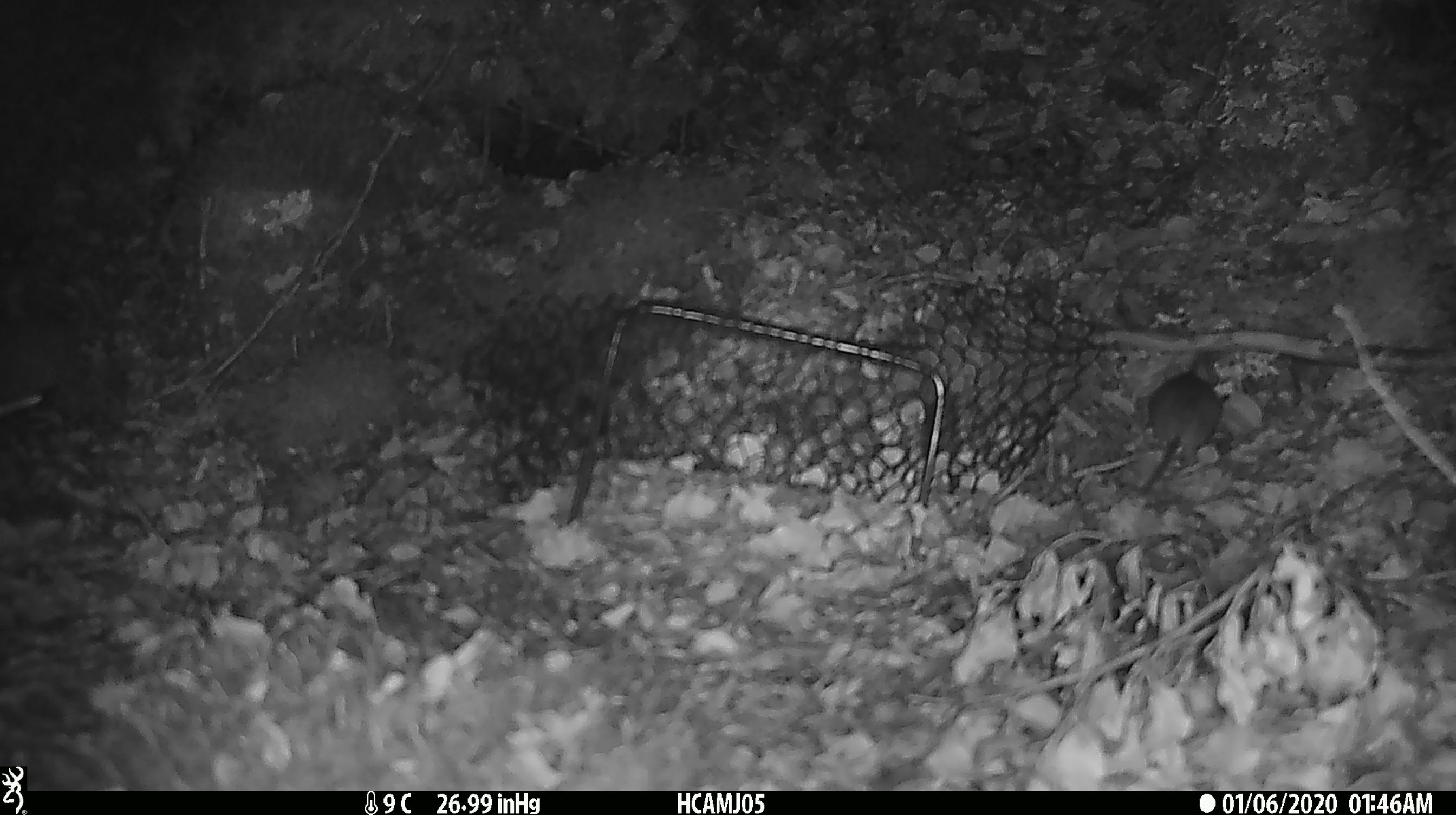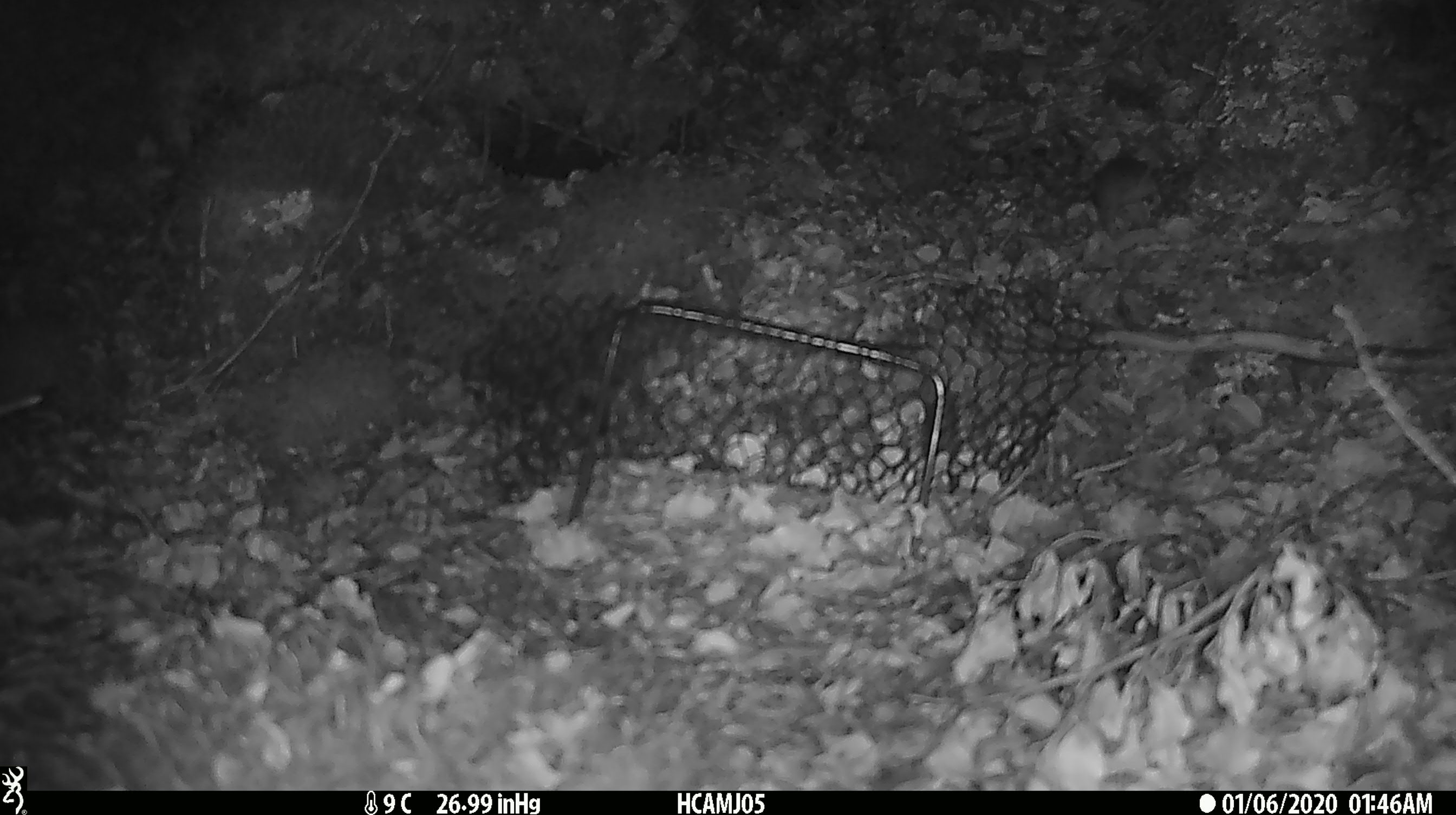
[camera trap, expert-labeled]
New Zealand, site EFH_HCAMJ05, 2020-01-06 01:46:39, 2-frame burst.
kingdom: Animalia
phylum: Chordata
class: Mammalia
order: Rodentia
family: Muridae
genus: Mus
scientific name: Mus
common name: mouse